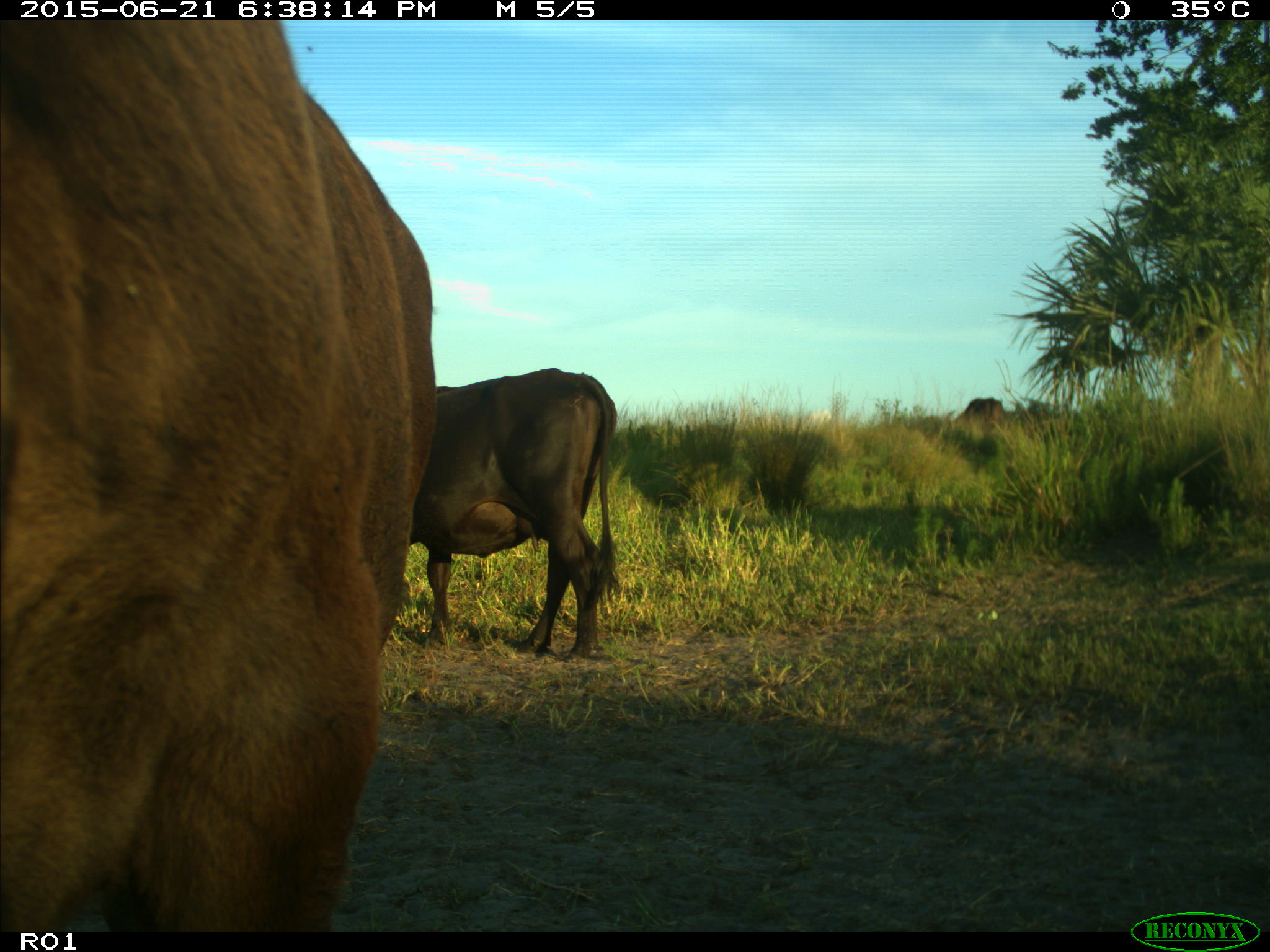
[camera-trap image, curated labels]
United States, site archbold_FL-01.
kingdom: Animalia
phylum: Chordata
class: Mammalia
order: Artiodactyla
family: Bovidae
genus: Bos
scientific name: Bos taurus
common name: domestic cow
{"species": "Bos taurus (domestic cow)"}